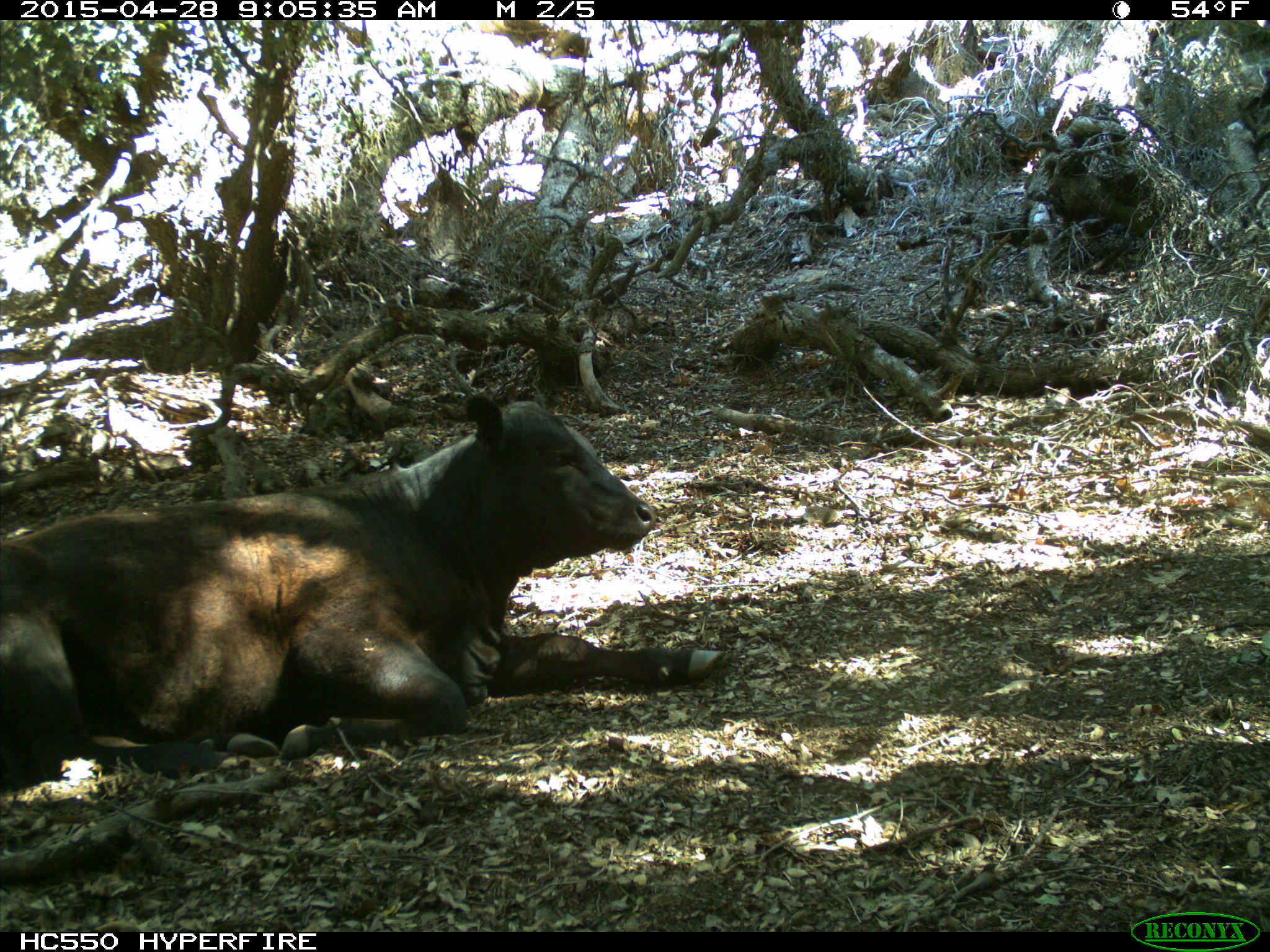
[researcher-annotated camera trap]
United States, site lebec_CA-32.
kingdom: Animalia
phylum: Chordata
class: Mammalia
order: Artiodactyla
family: Bovidae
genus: Bos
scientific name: Bos taurus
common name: domestic cow